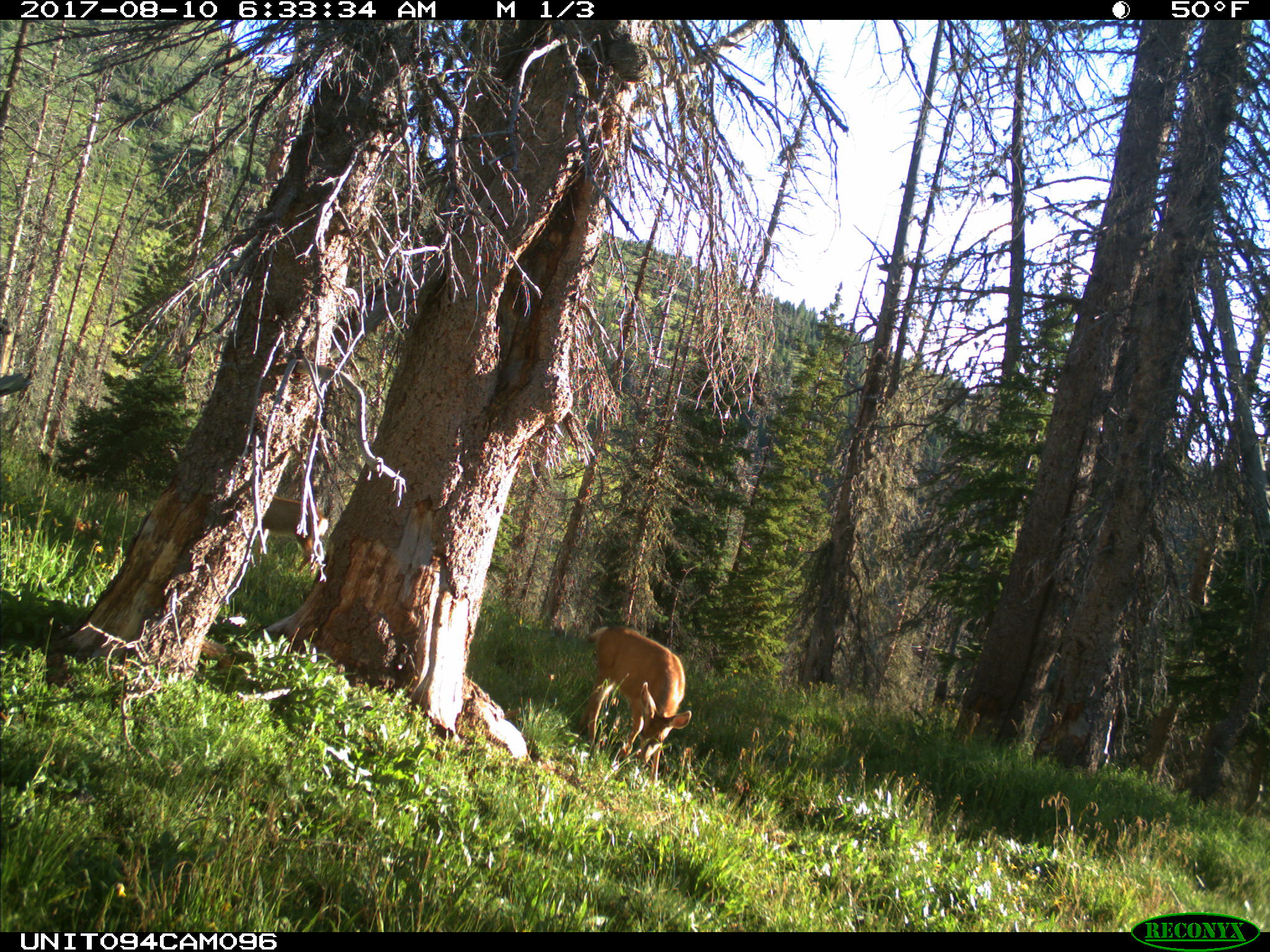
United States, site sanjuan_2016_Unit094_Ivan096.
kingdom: Animalia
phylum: Chordata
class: Mammalia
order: Artiodactyla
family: Cervidae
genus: Odocoileus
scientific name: Odocoileus hemionus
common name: mule deer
Odocoileus hemionus (mule deer).